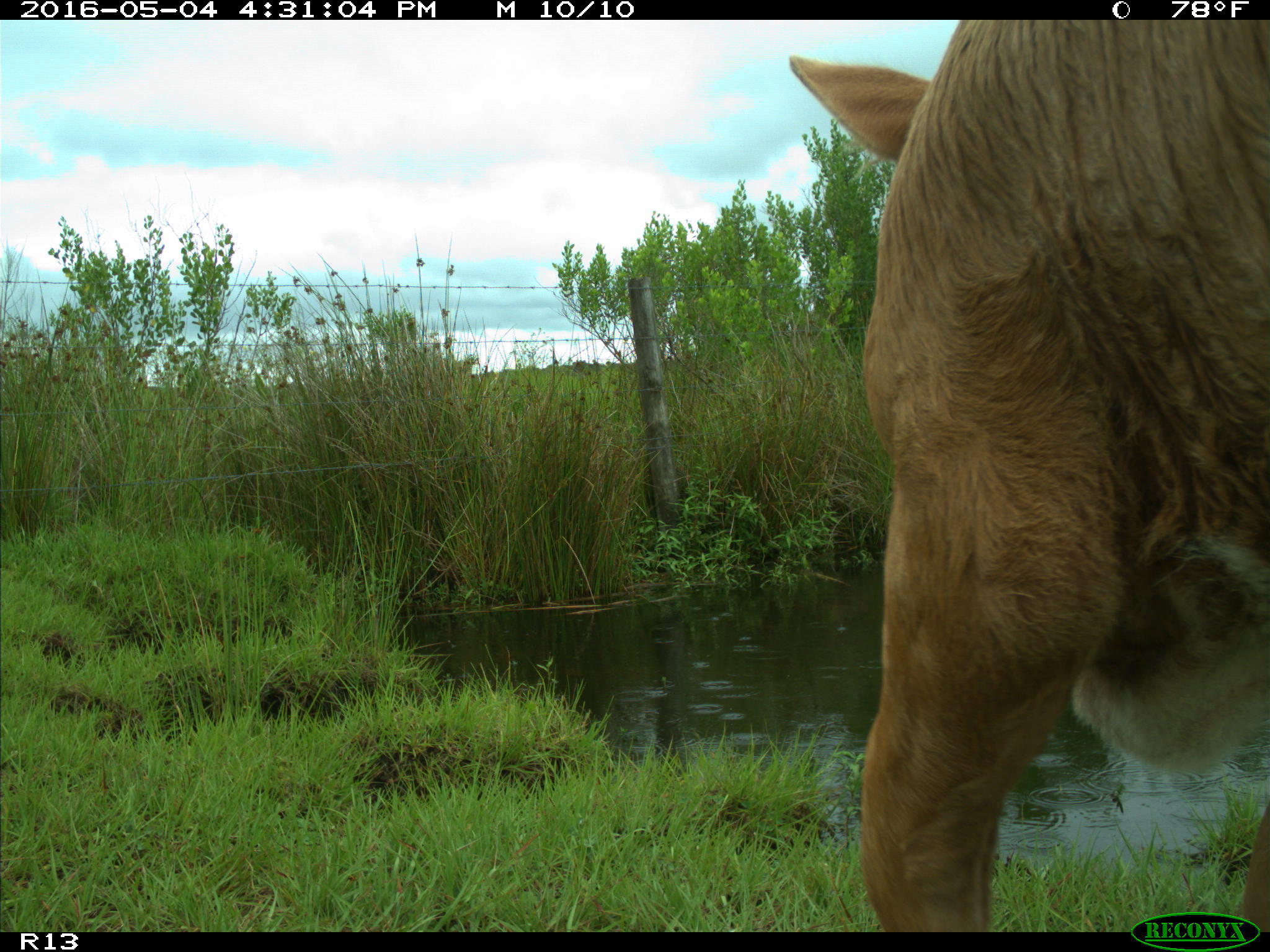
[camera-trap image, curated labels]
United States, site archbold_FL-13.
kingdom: Animalia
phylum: Chordata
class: Mammalia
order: Artiodactyla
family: Bovidae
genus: Bos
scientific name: Bos taurus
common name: domestic cow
Bos taurus (domestic cow).